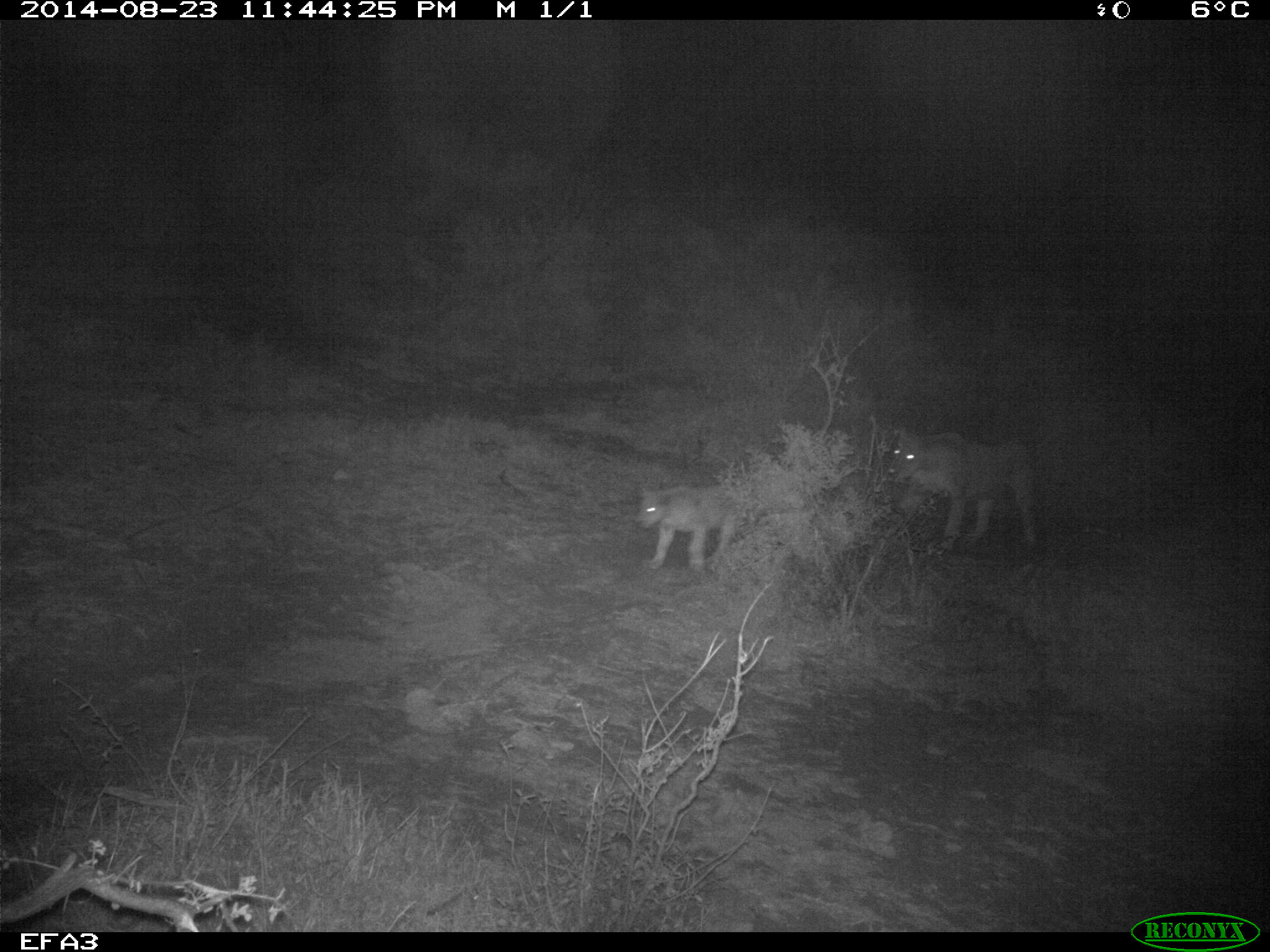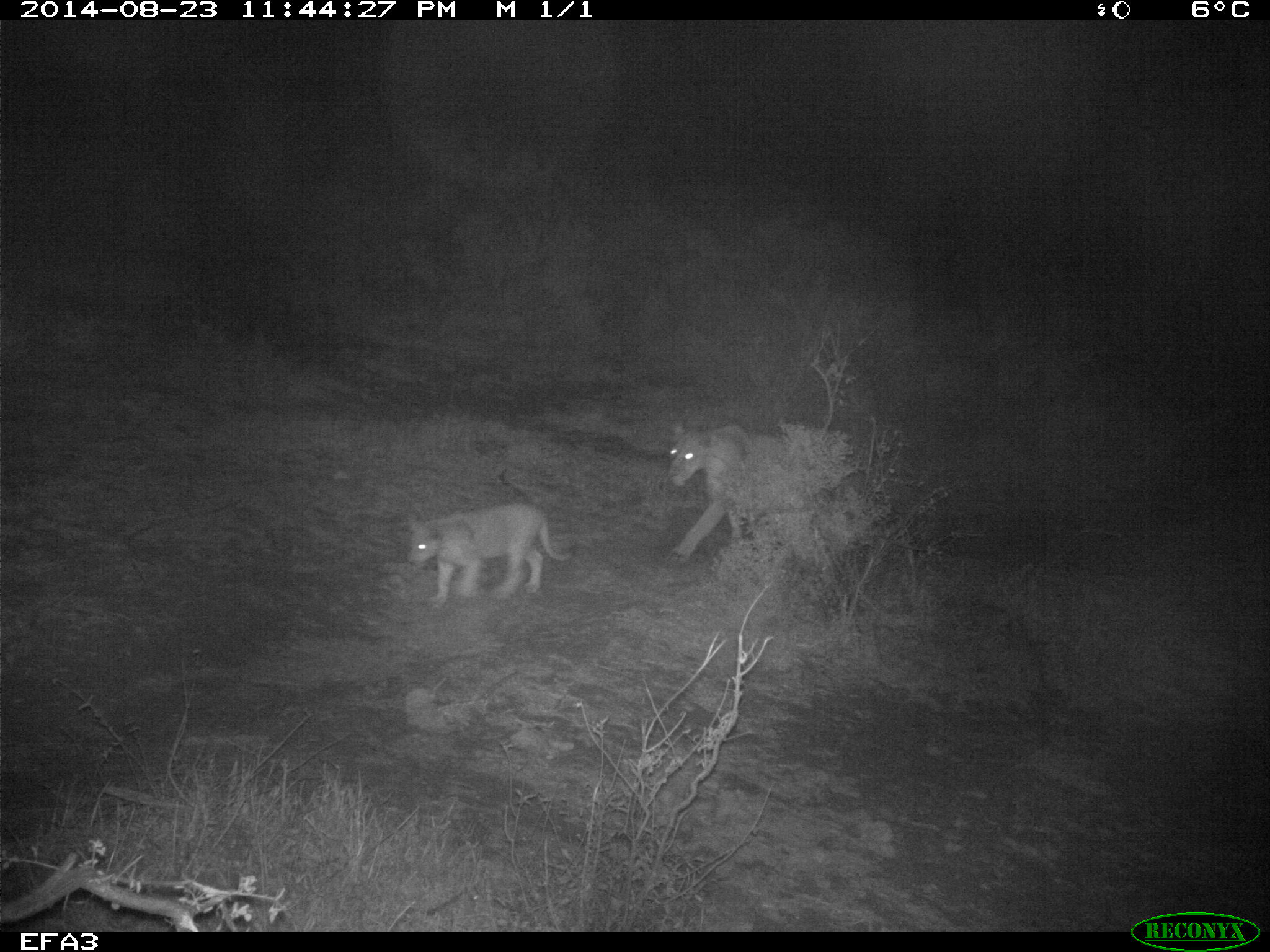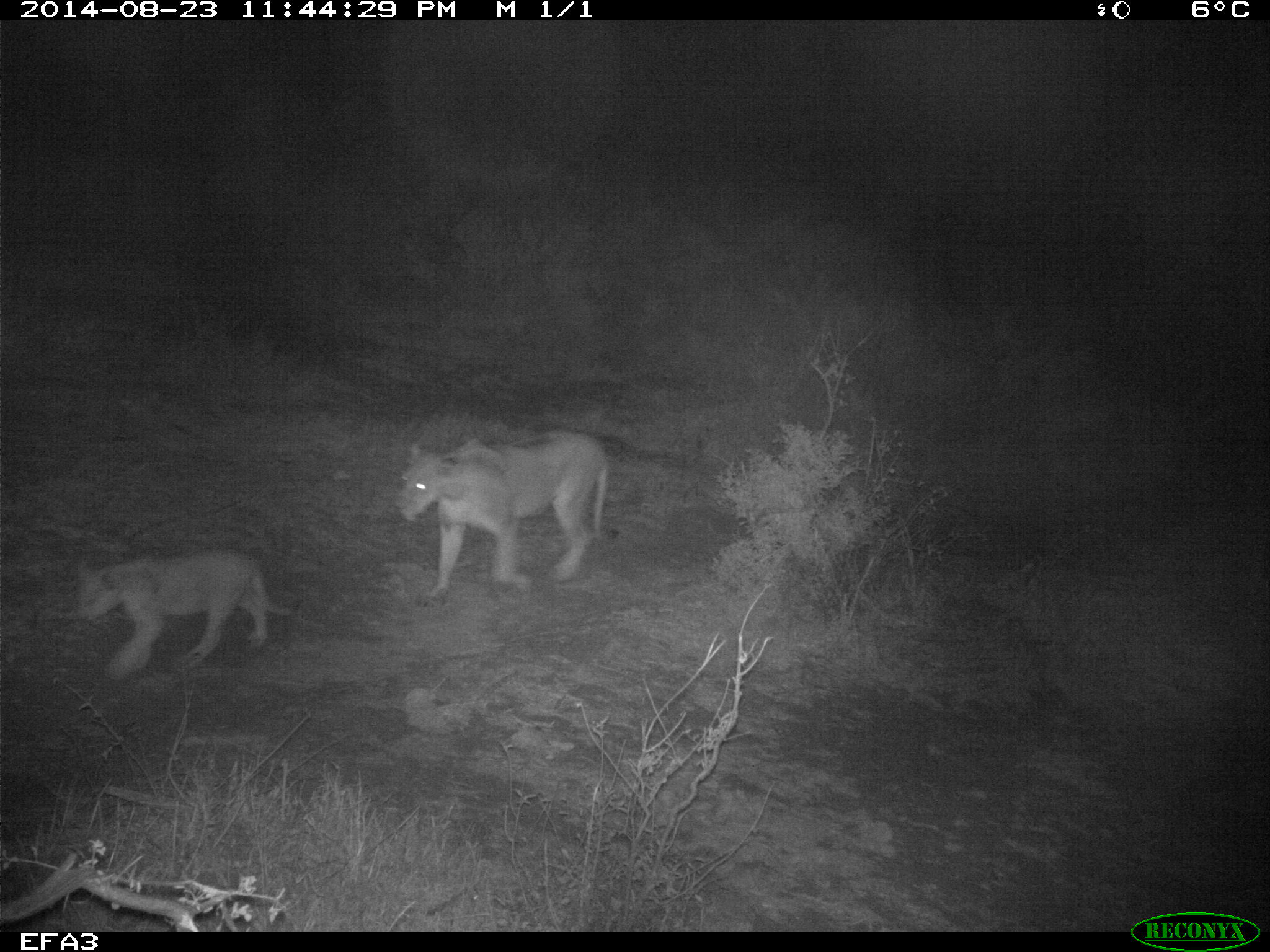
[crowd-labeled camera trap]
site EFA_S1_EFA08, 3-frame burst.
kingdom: Animalia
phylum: Chordata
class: Mammalia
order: Carnivora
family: Felidae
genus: Panthera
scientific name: Panthera leo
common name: lion cub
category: lioncub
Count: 1.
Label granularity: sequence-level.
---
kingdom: Animalia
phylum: Chordata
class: Mammalia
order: Carnivora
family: Felidae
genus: Panthera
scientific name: Panthera leo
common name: lion female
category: lionfemale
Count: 1.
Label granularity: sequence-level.